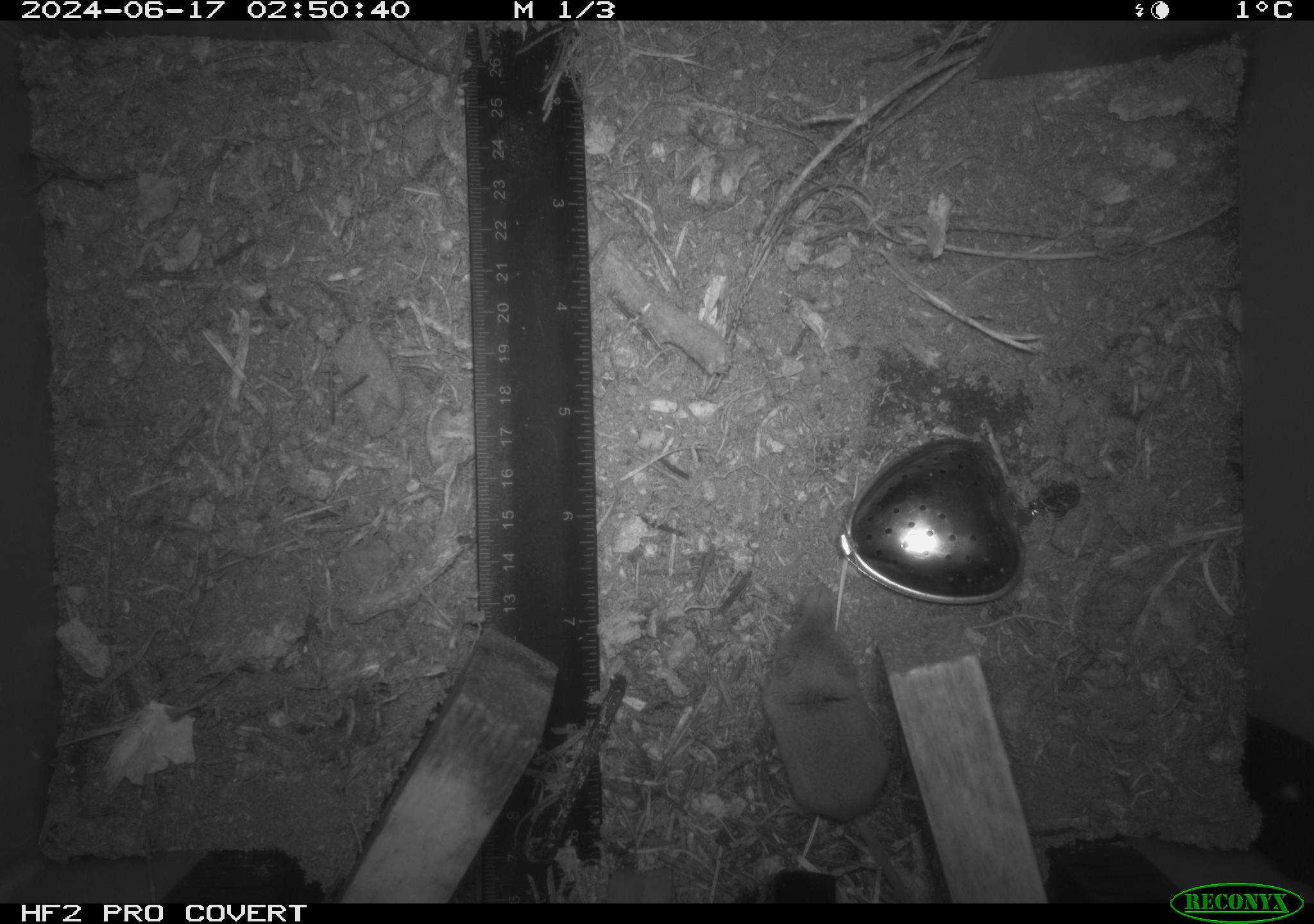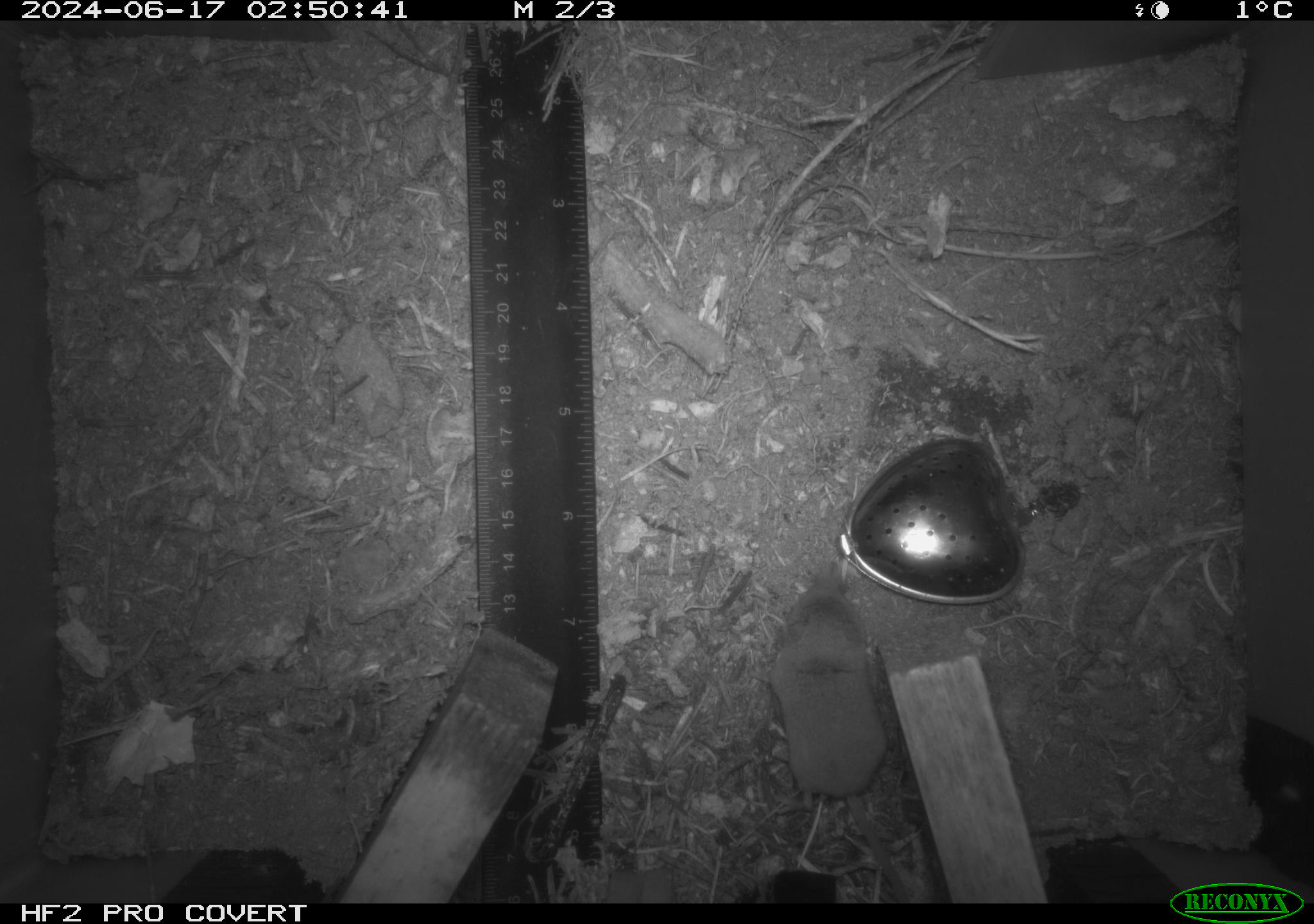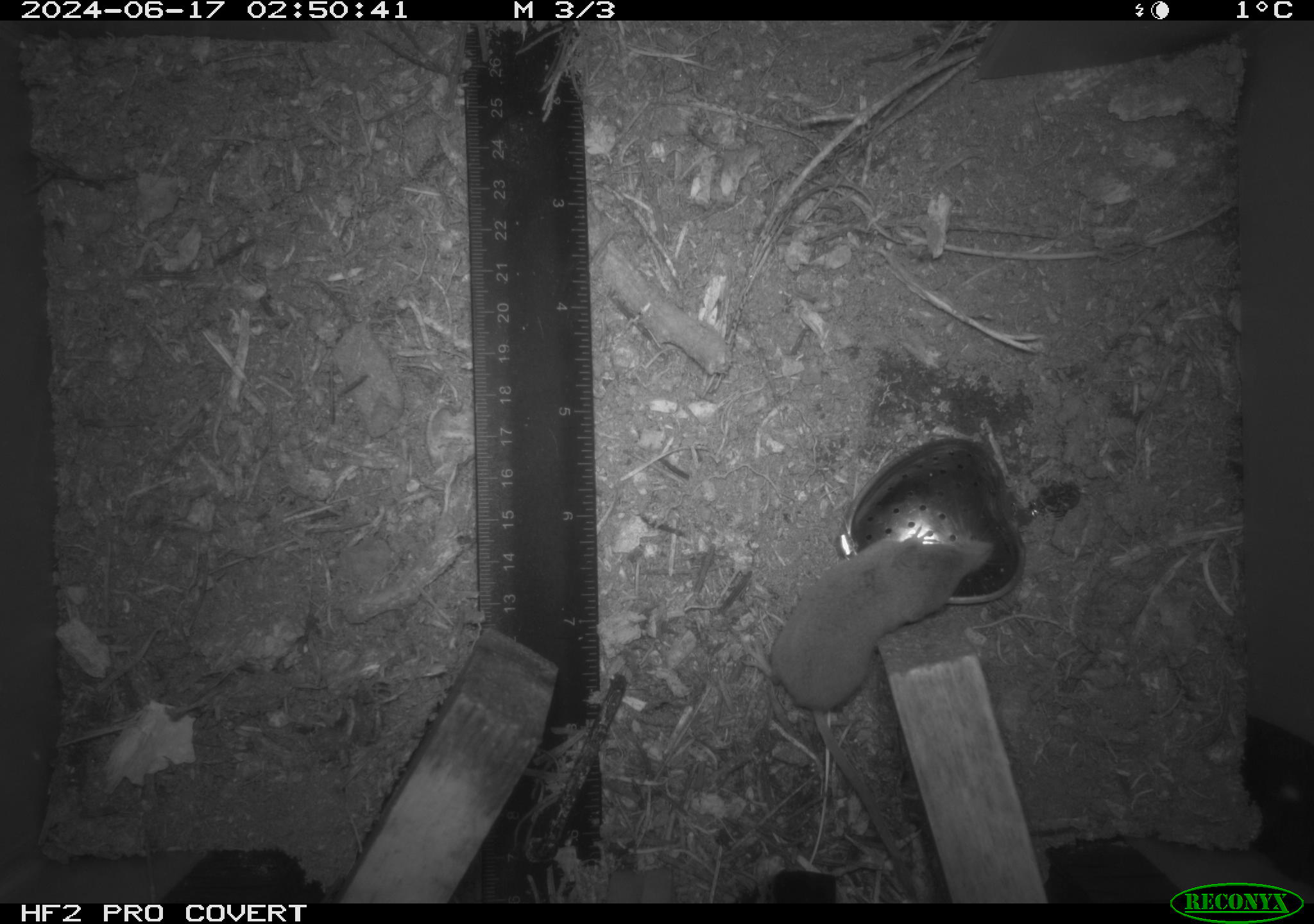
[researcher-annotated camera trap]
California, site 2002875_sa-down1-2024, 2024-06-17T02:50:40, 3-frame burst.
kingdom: Animalia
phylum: Chordata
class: Mammalia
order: Eulipotyphla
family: Soricidae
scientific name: Soricidae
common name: shrews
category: soricidae family